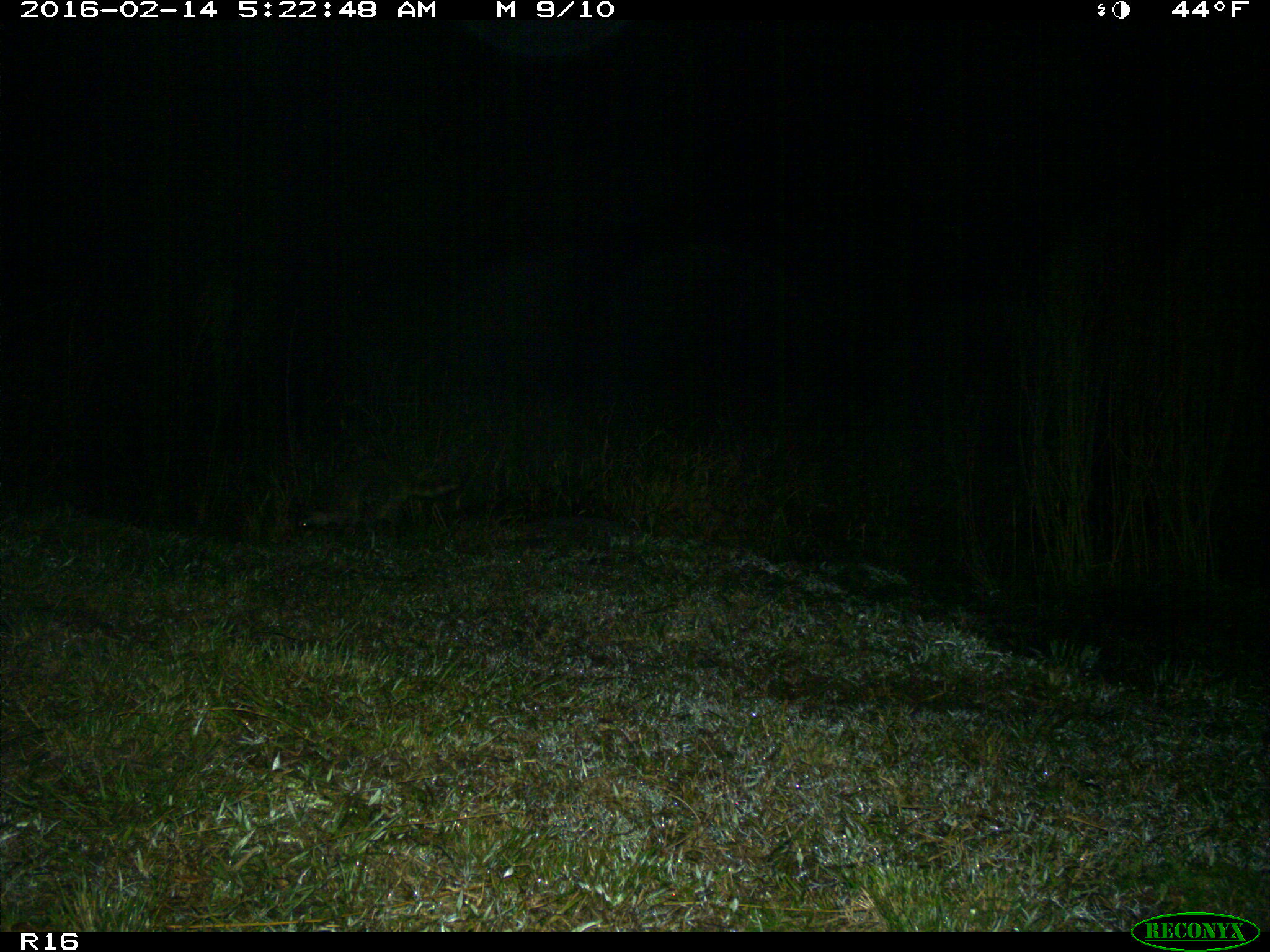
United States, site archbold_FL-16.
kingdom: Animalia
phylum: Chordata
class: Mammalia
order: Carnivora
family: Procyonidae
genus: Procyon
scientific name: Procyon lotor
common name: common raccoon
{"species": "Procyon lotor (common raccoon)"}